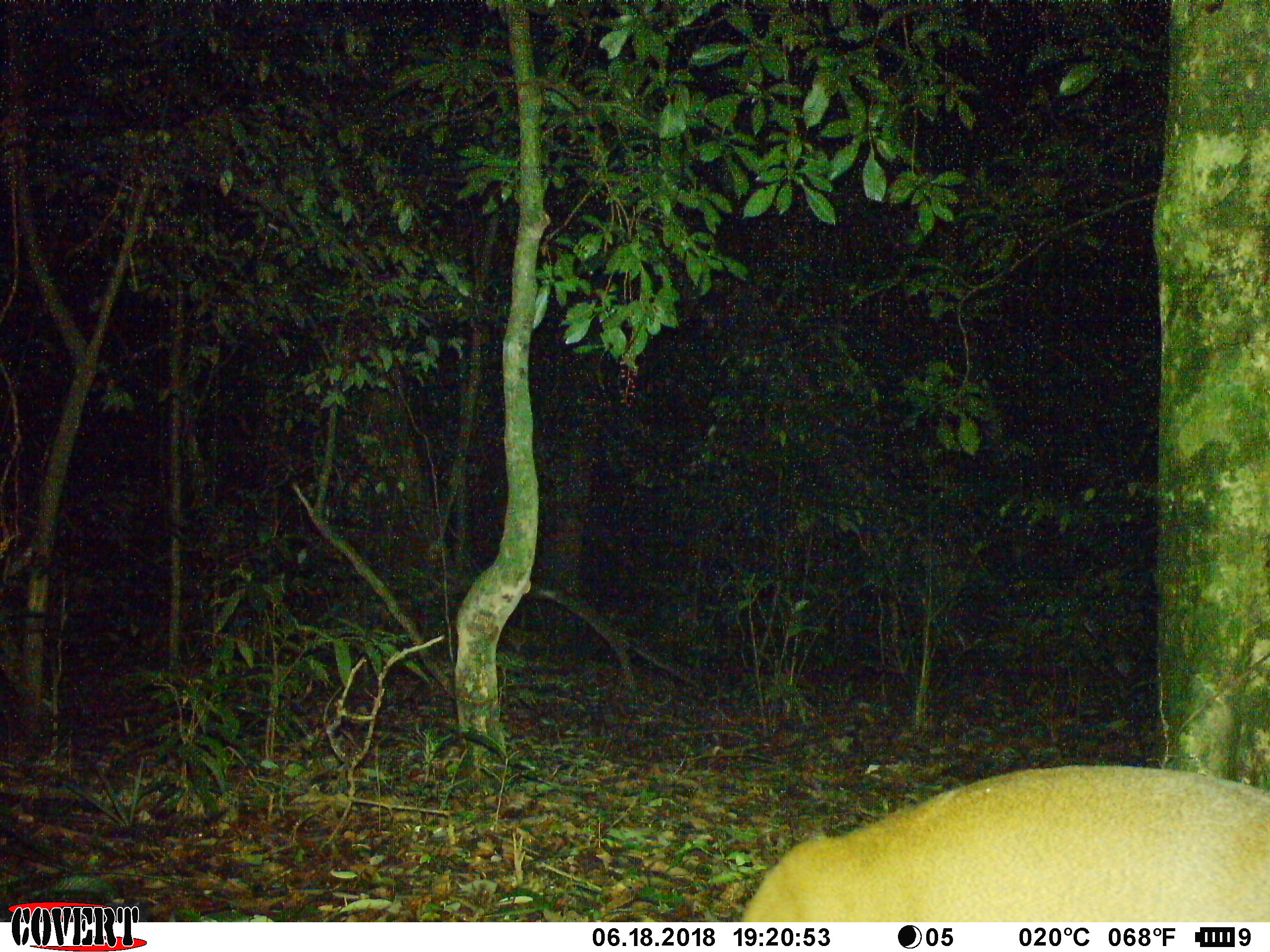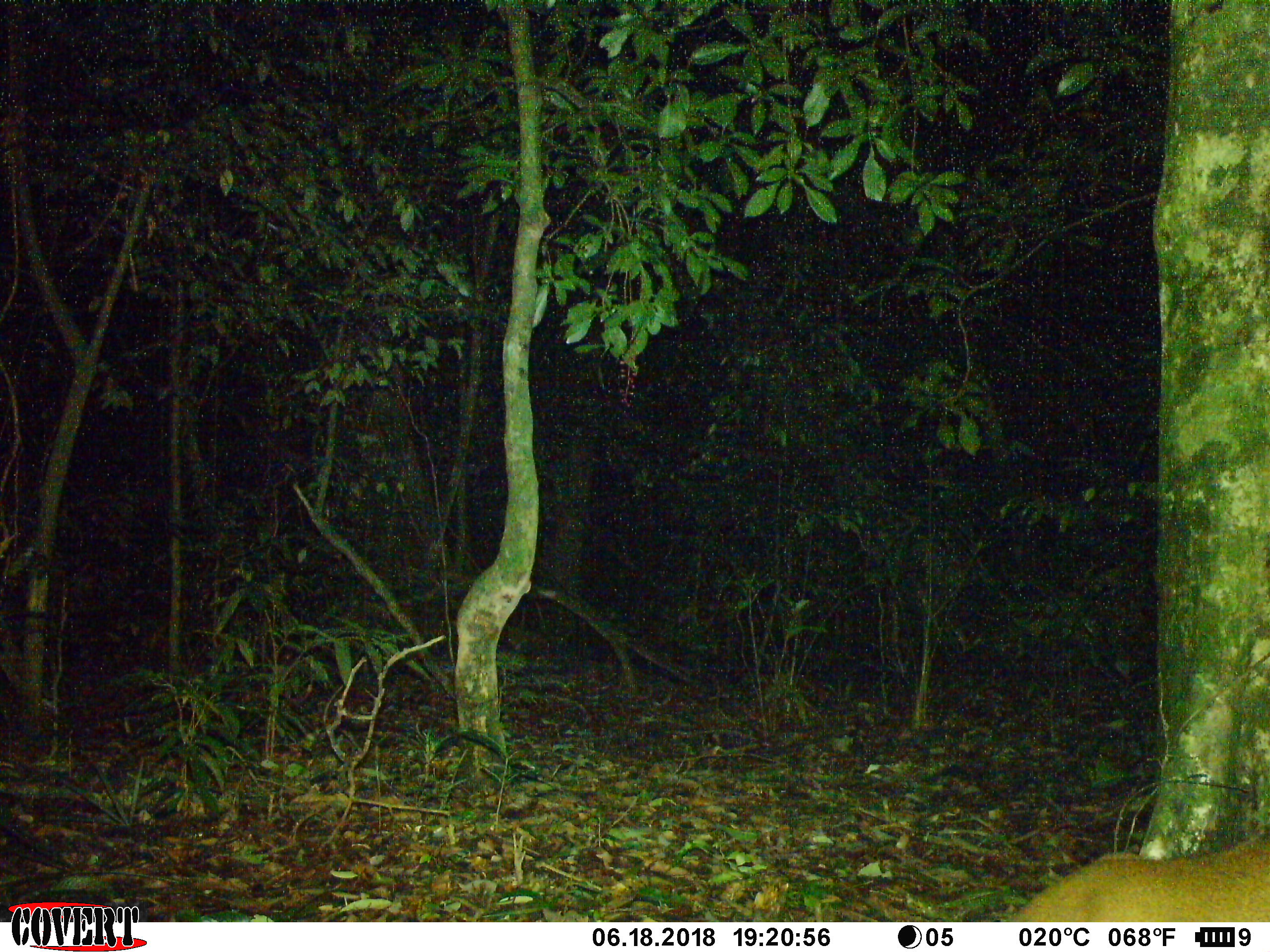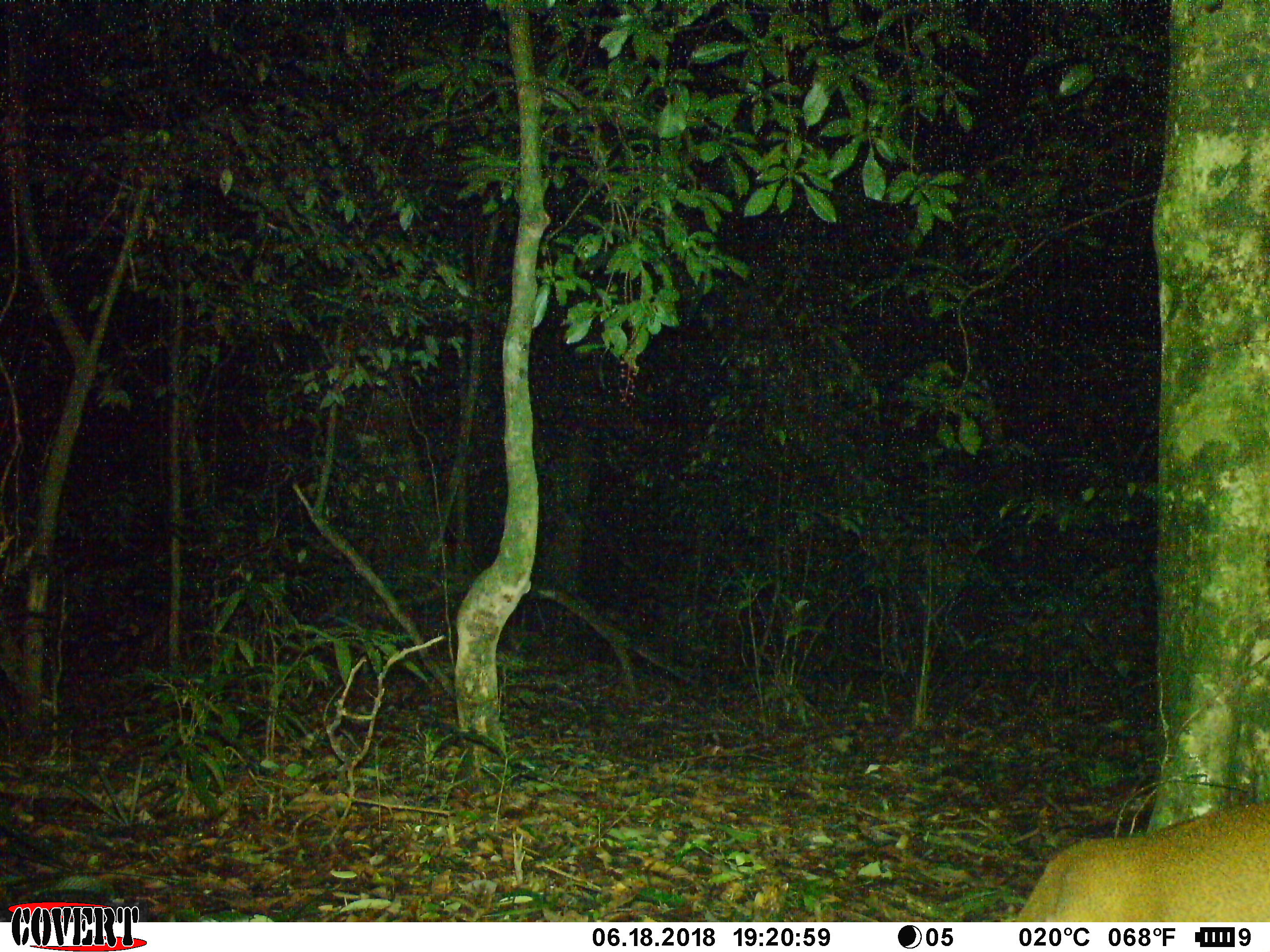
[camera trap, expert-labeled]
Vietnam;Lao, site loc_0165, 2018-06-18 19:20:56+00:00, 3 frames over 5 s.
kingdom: Animalia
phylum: Chordata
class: Mammalia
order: Artiodactyla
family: Cervidae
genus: Muntiacus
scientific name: Muntiacus vuquangensis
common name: large-antlered muntjac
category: large antlered muntjac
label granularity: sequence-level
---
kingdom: Animalia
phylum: Chordata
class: Mammalia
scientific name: Laurasiatheria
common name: ungulate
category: unidentified ungulates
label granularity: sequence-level